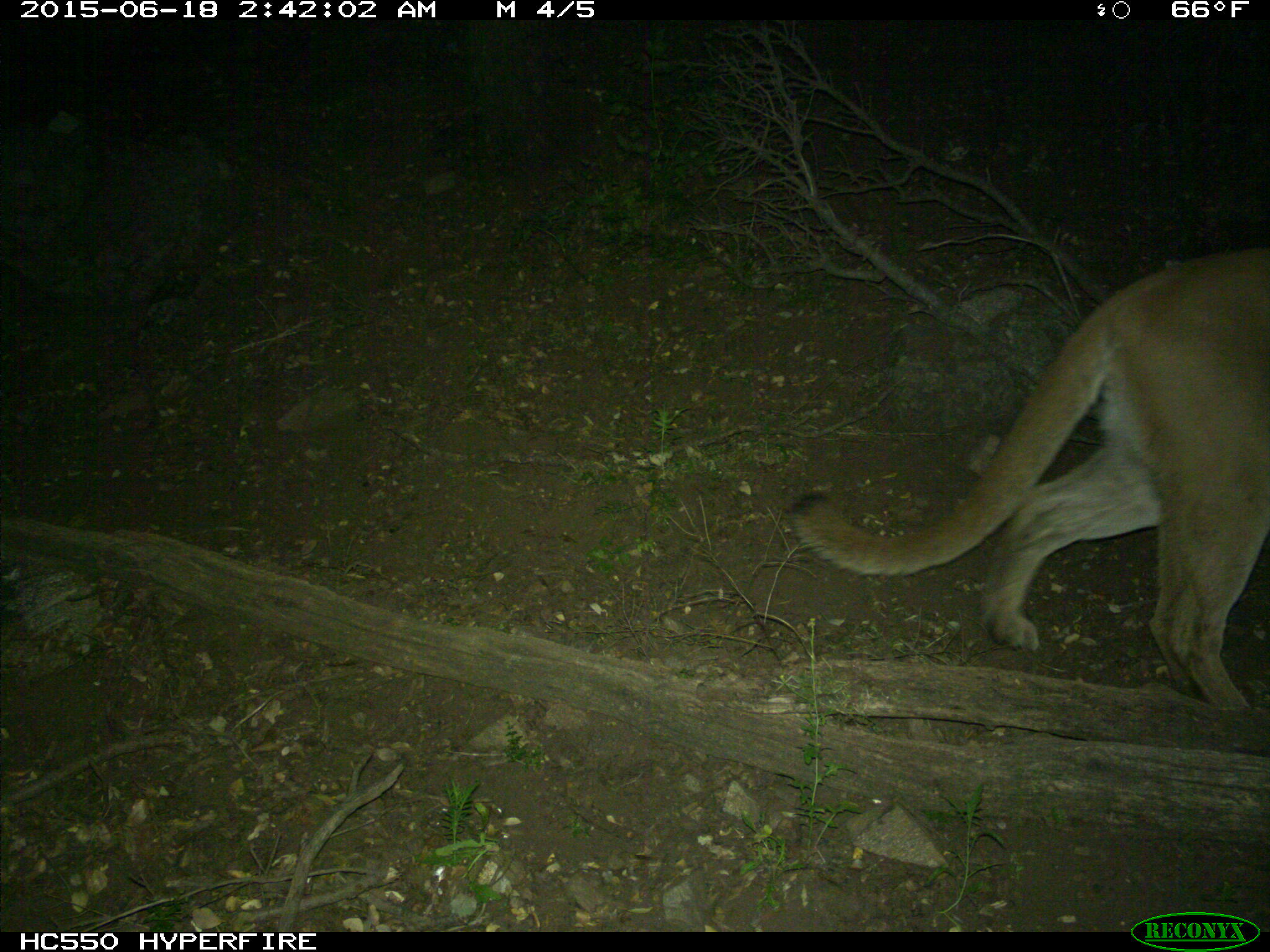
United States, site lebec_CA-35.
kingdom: Animalia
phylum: Chordata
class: Mammalia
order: Carnivora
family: Felidae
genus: Puma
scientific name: Puma concolor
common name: mountain lion